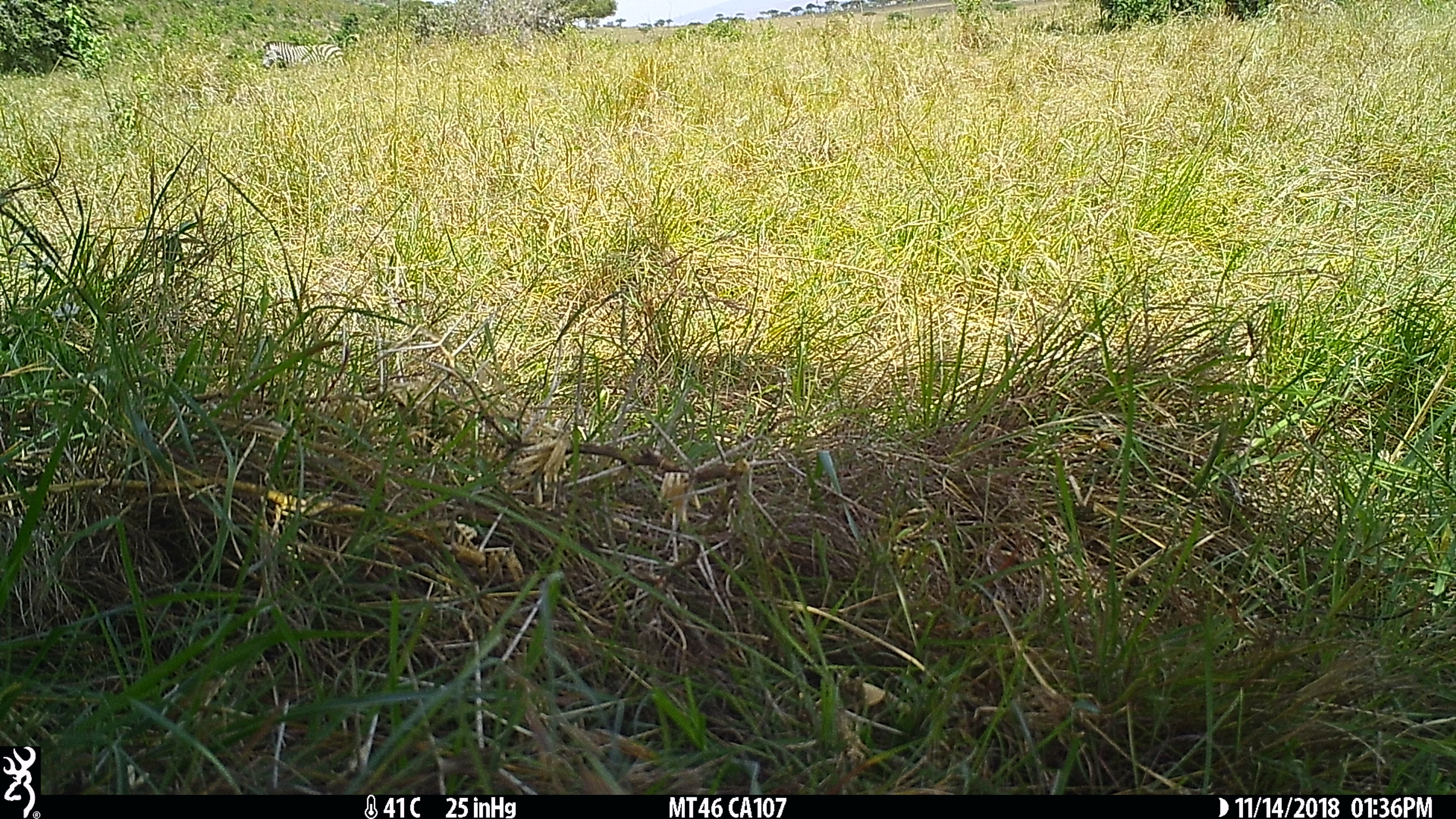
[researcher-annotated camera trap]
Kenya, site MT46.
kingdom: Animalia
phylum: Chordata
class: Mammalia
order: Perissodactyla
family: Equidae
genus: Equus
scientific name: Equus quagga burchellii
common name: burchell's zebra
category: zebra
Zebra (burchell's zebra) (Equus quagga burchellii).